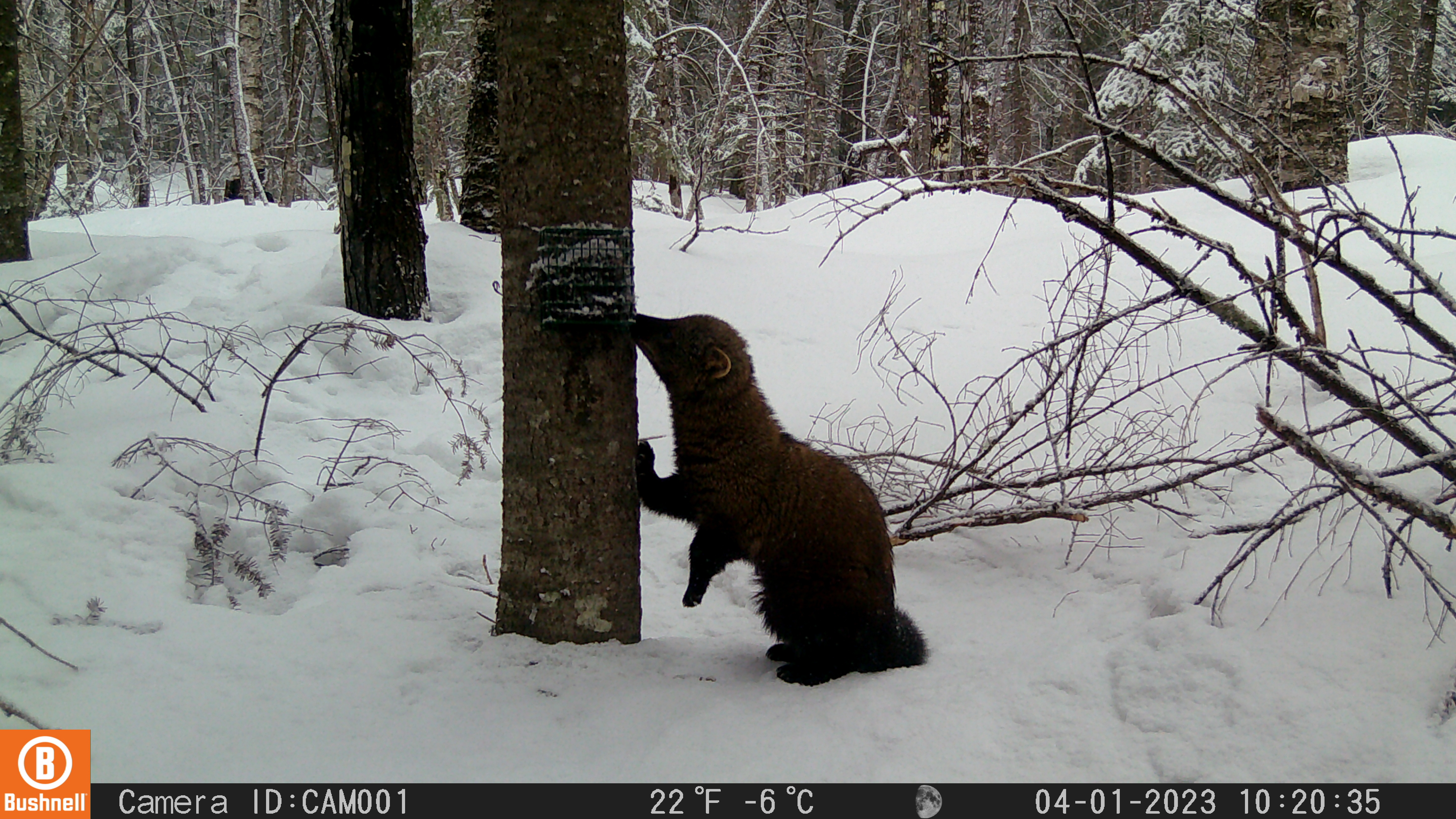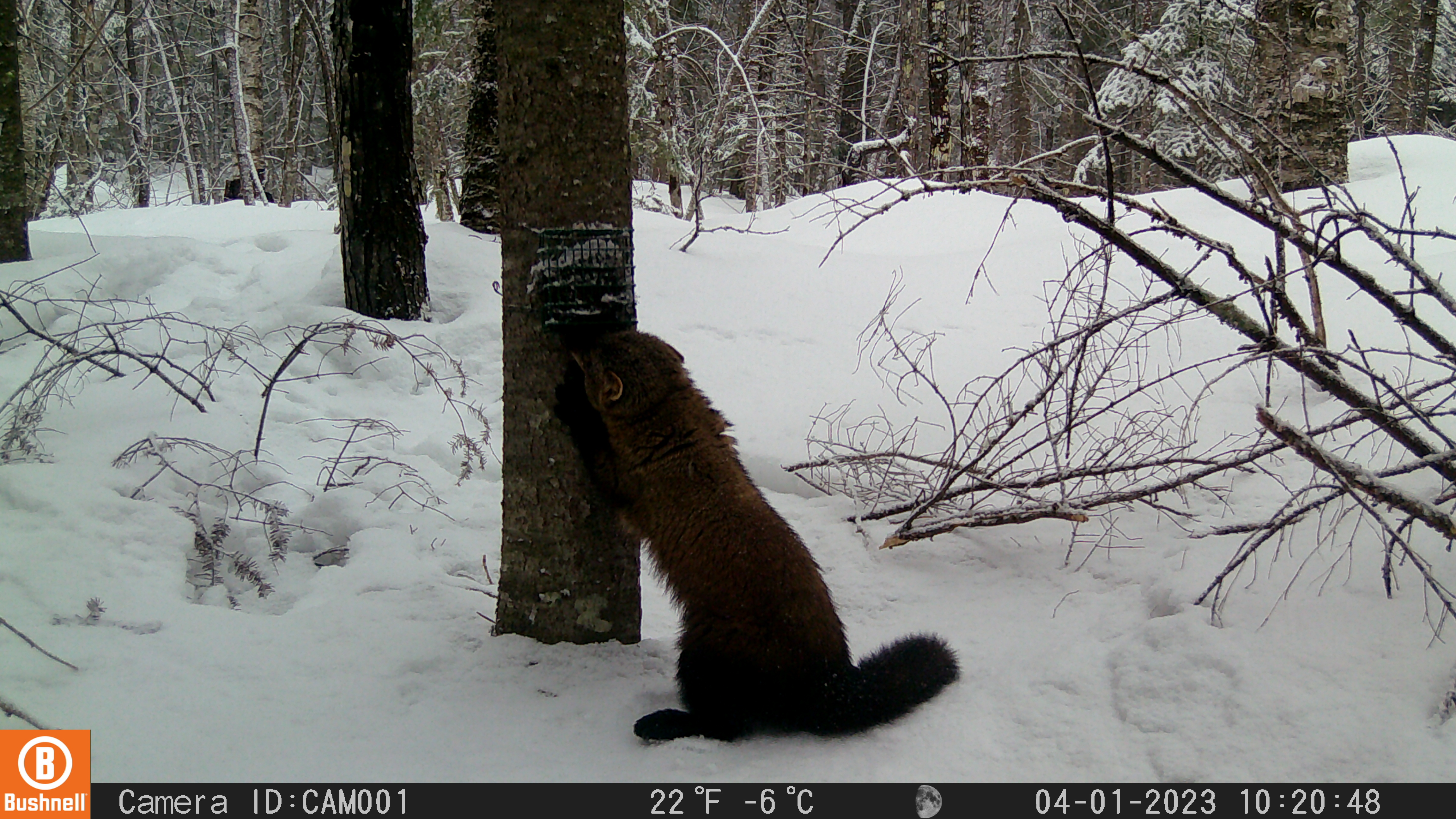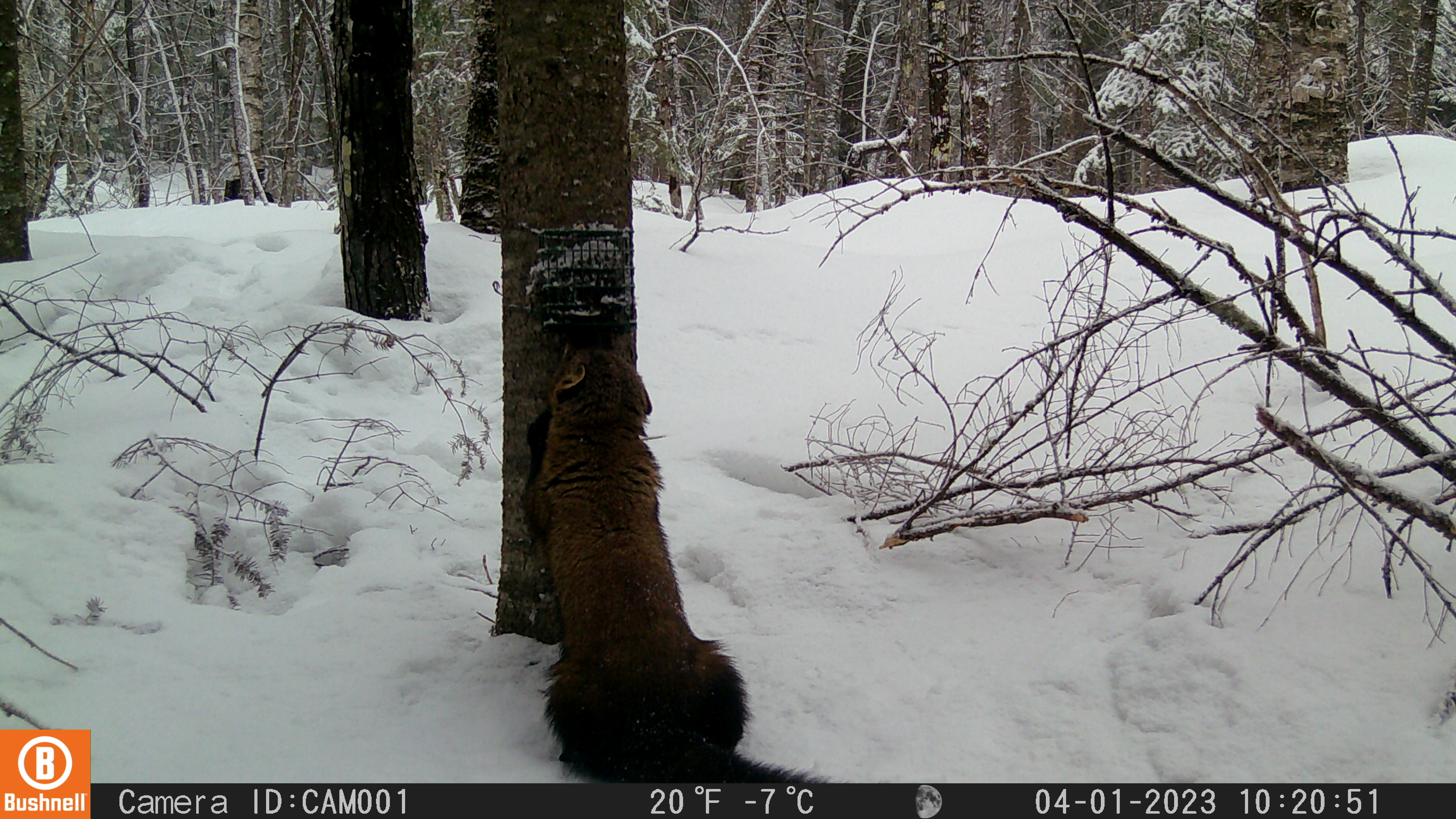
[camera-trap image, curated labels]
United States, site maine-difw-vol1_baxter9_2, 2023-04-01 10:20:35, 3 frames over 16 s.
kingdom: Animalia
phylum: Chordata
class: Mammalia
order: Carnivora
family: Mustelidae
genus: Pekania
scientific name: Pekania pennanti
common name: fisher